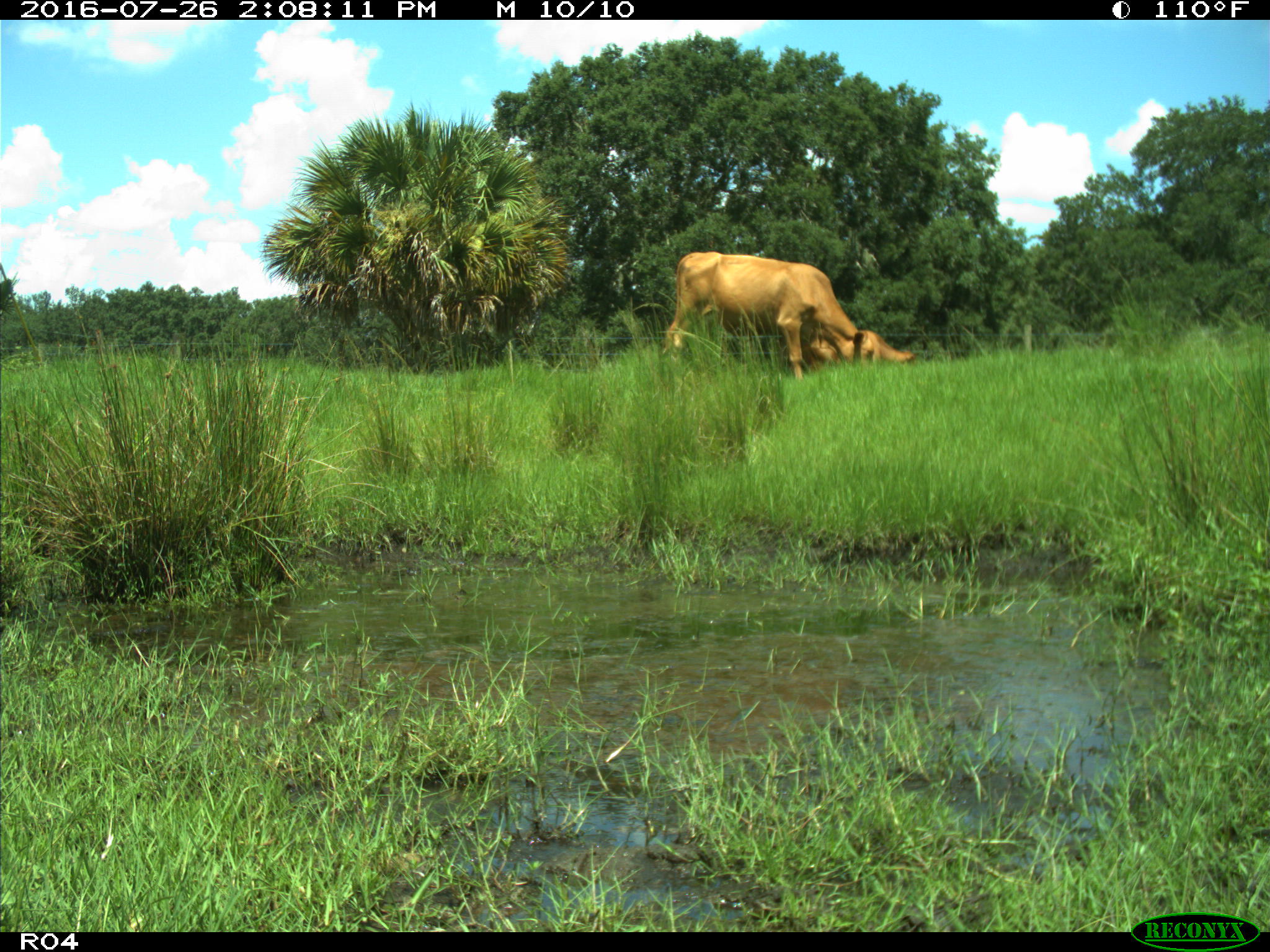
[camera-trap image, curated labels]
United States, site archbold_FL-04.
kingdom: Animalia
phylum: Chordata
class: Mammalia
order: Artiodactyla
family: Bovidae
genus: Bos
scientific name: Bos taurus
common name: domestic cow